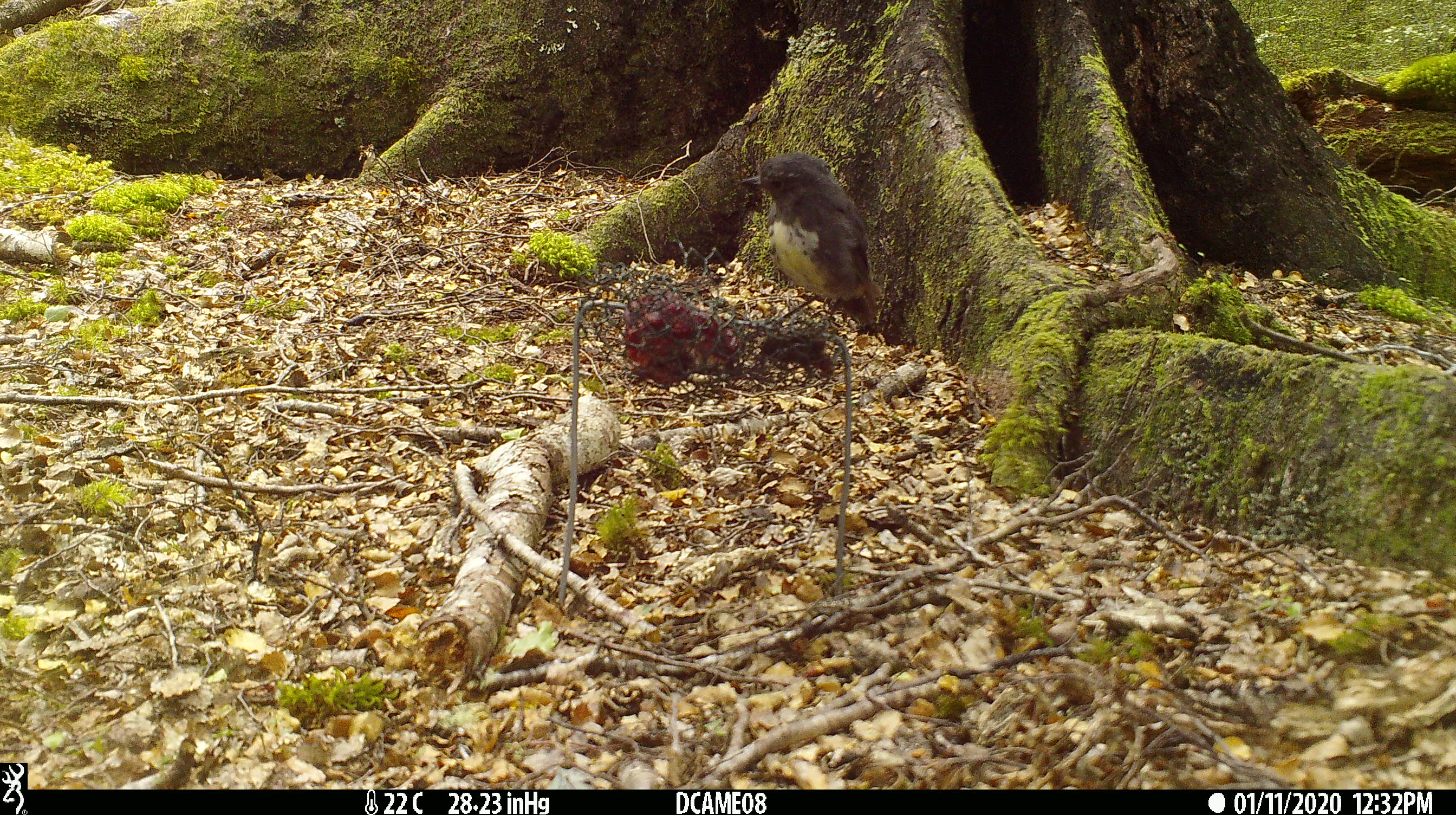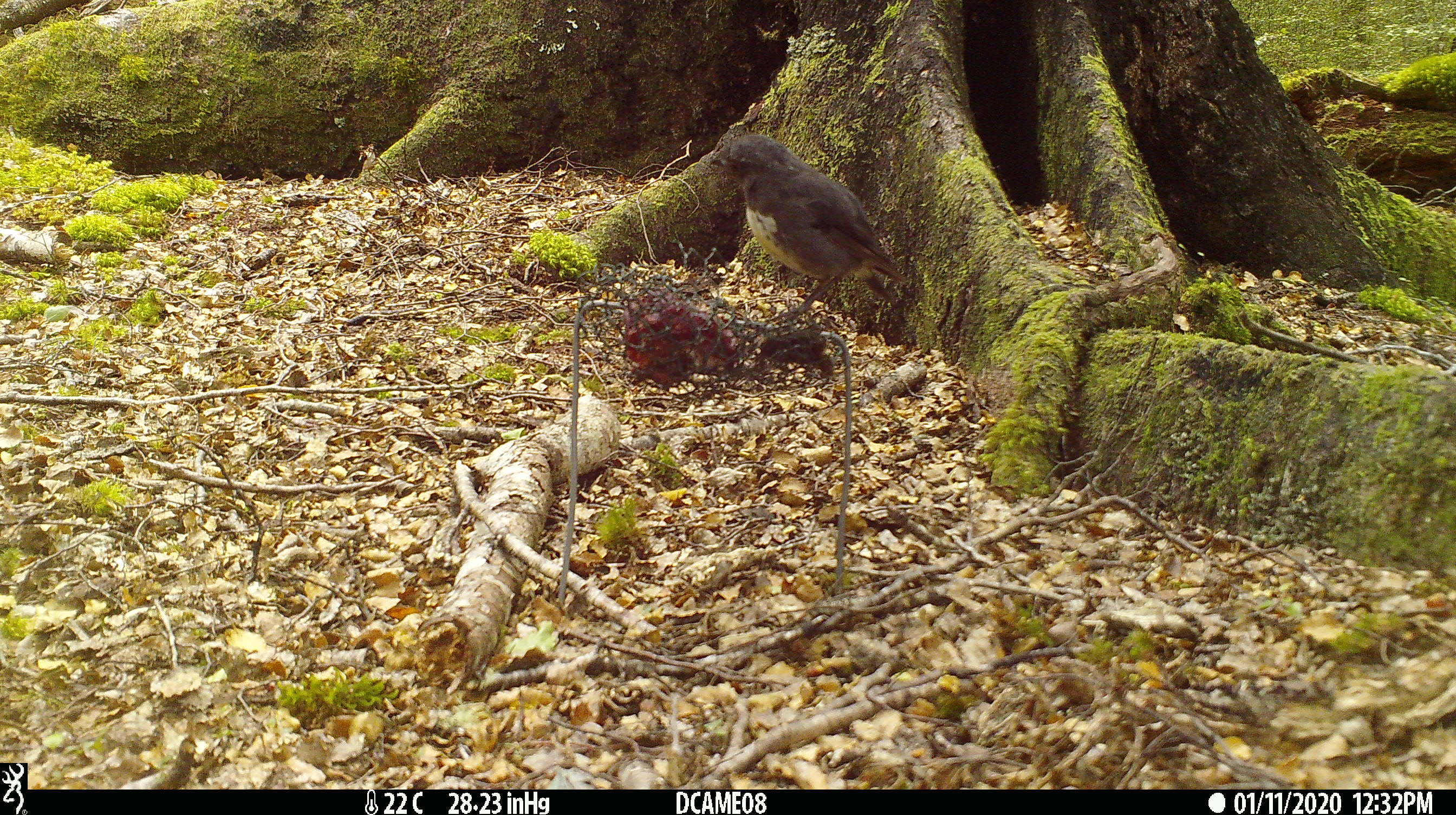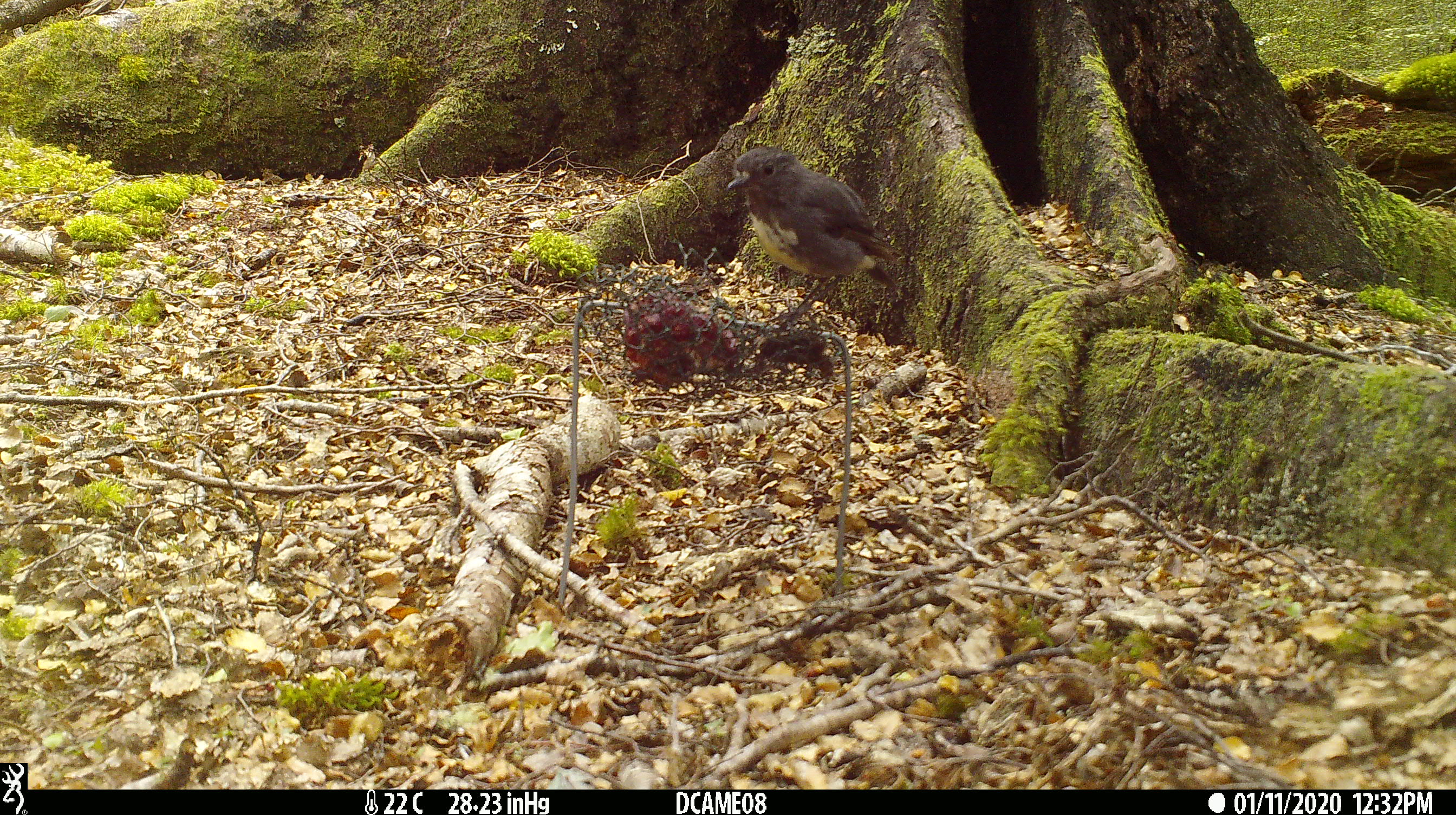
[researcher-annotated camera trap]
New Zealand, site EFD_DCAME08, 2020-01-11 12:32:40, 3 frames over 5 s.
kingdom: Animalia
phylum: Chordata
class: Aves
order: Passeriformes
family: Petroicidae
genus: Petroica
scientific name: Petroica australis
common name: new zealand robin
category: robin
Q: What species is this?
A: Robin (new zealand robin) (Petroica australis).